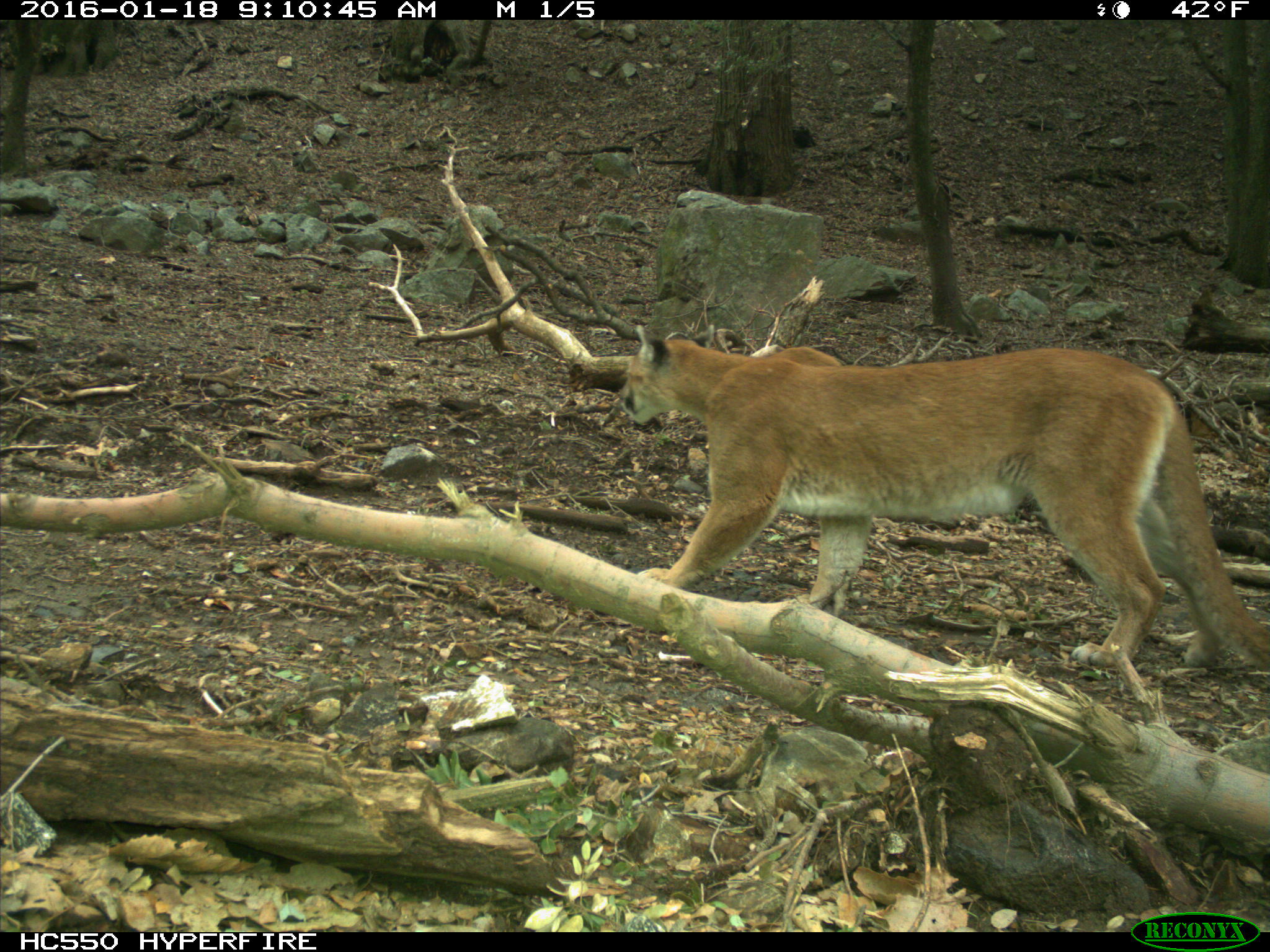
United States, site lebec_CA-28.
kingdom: Animalia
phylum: Chordata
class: Mammalia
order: Carnivora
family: Felidae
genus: Puma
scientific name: Puma concolor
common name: mountain lion